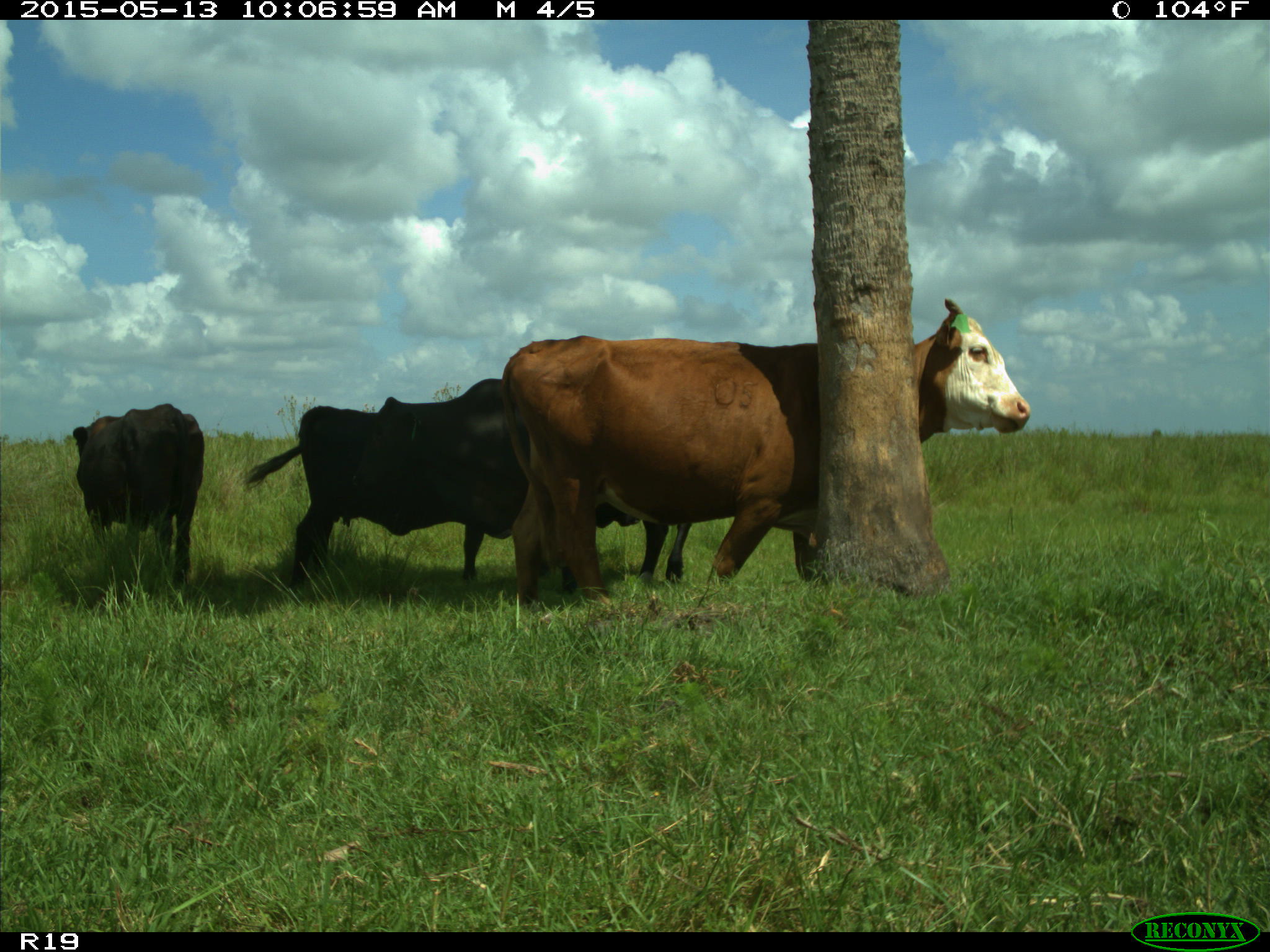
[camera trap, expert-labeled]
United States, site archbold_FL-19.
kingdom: Animalia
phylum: Chordata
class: Mammalia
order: Artiodactyla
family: Bovidae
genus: Bos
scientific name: Bos taurus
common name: domestic cow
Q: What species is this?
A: Bos taurus (domestic cow).